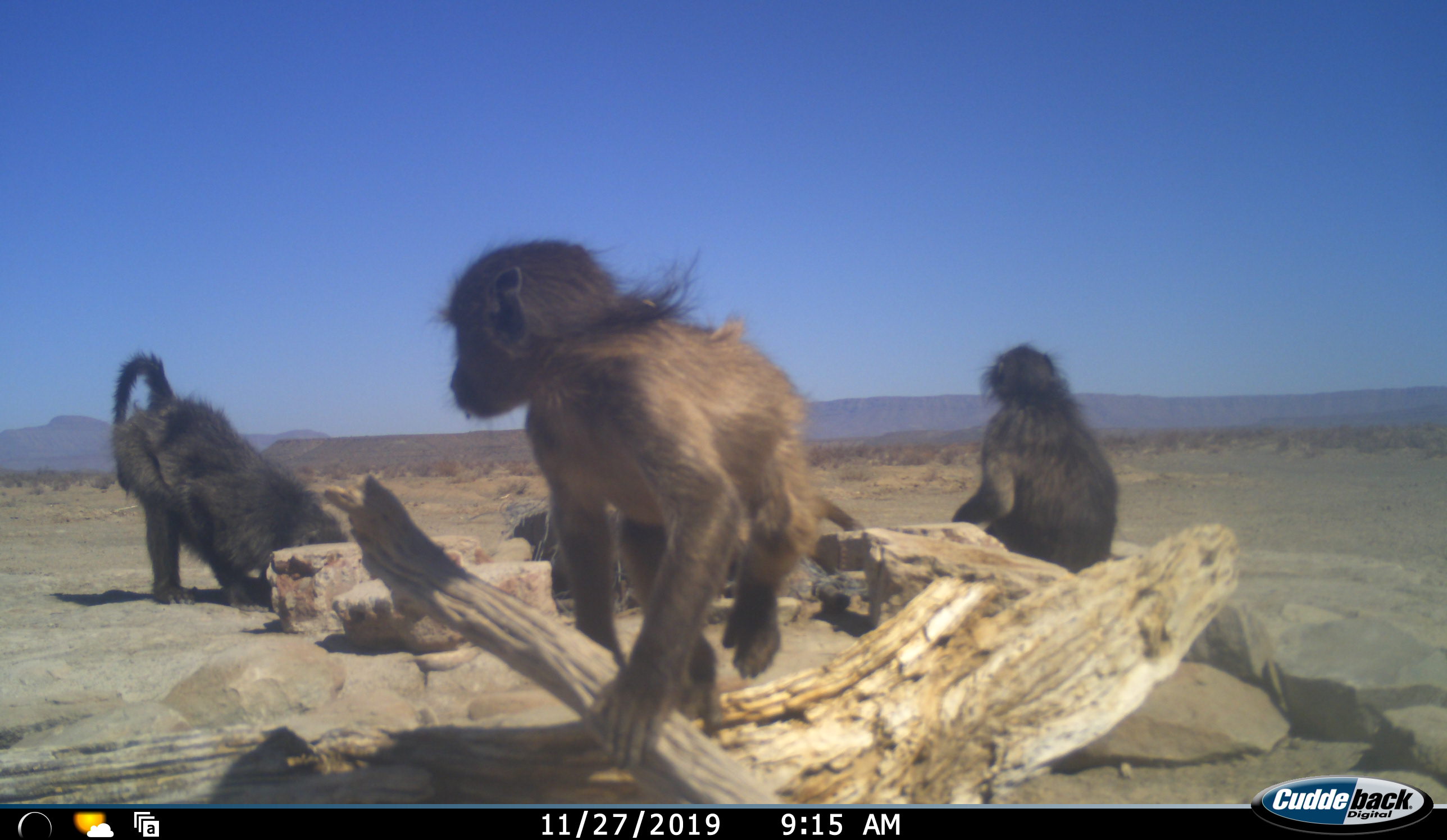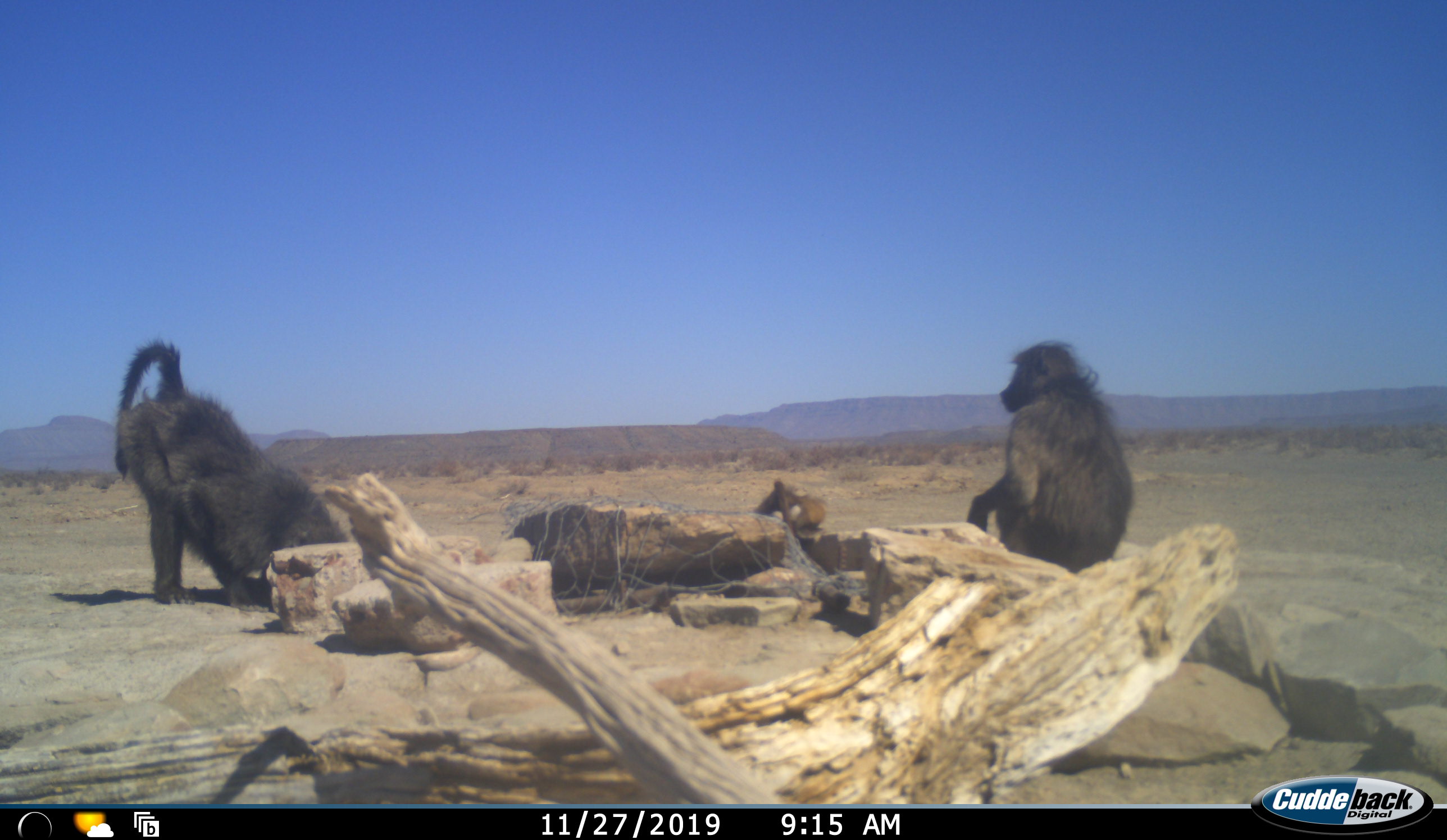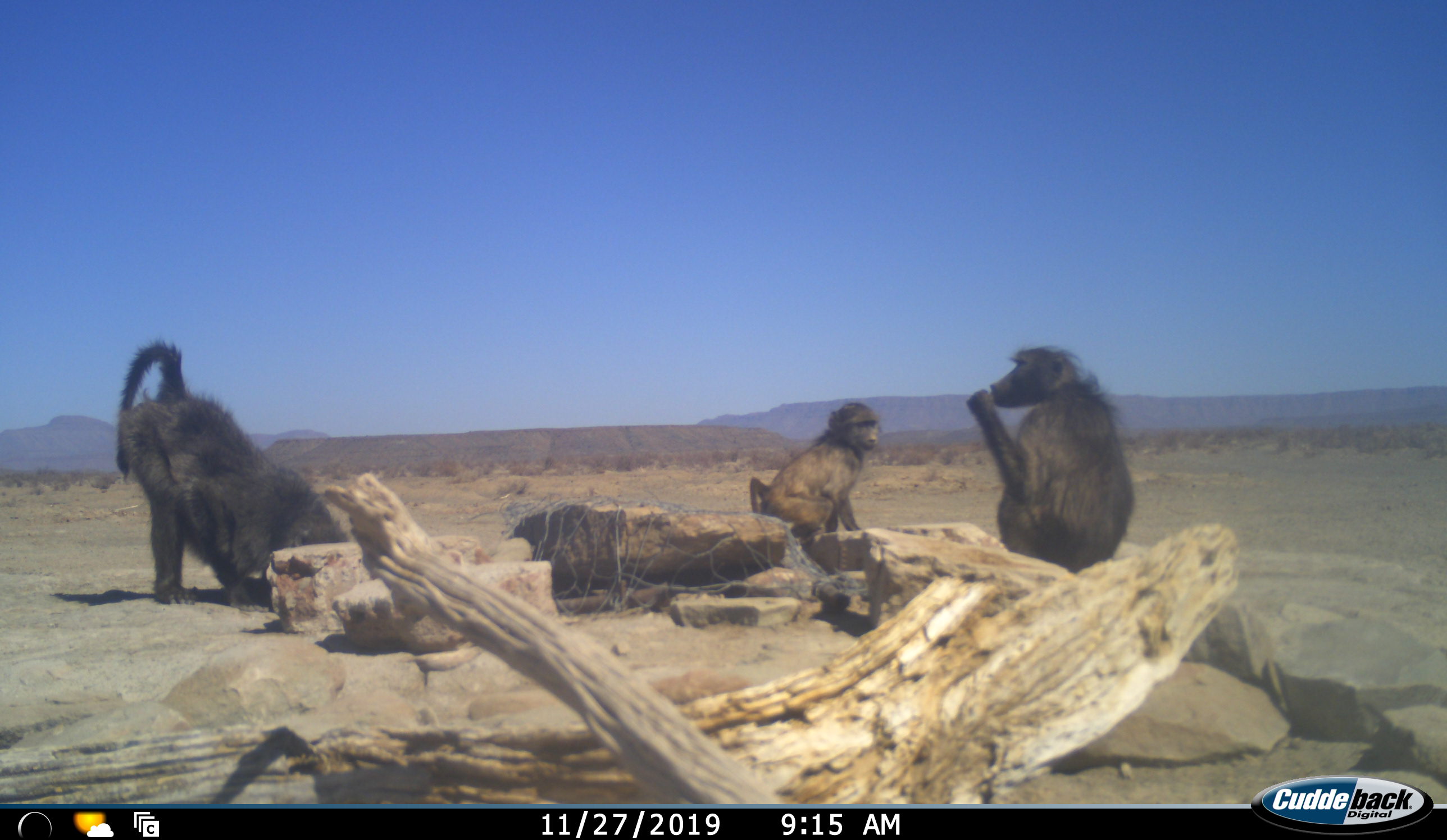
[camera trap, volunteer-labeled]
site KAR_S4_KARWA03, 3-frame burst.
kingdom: Animalia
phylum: Chordata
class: Mammalia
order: Primates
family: Cercopithecidae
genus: Papio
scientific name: Papio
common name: baboon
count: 3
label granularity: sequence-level